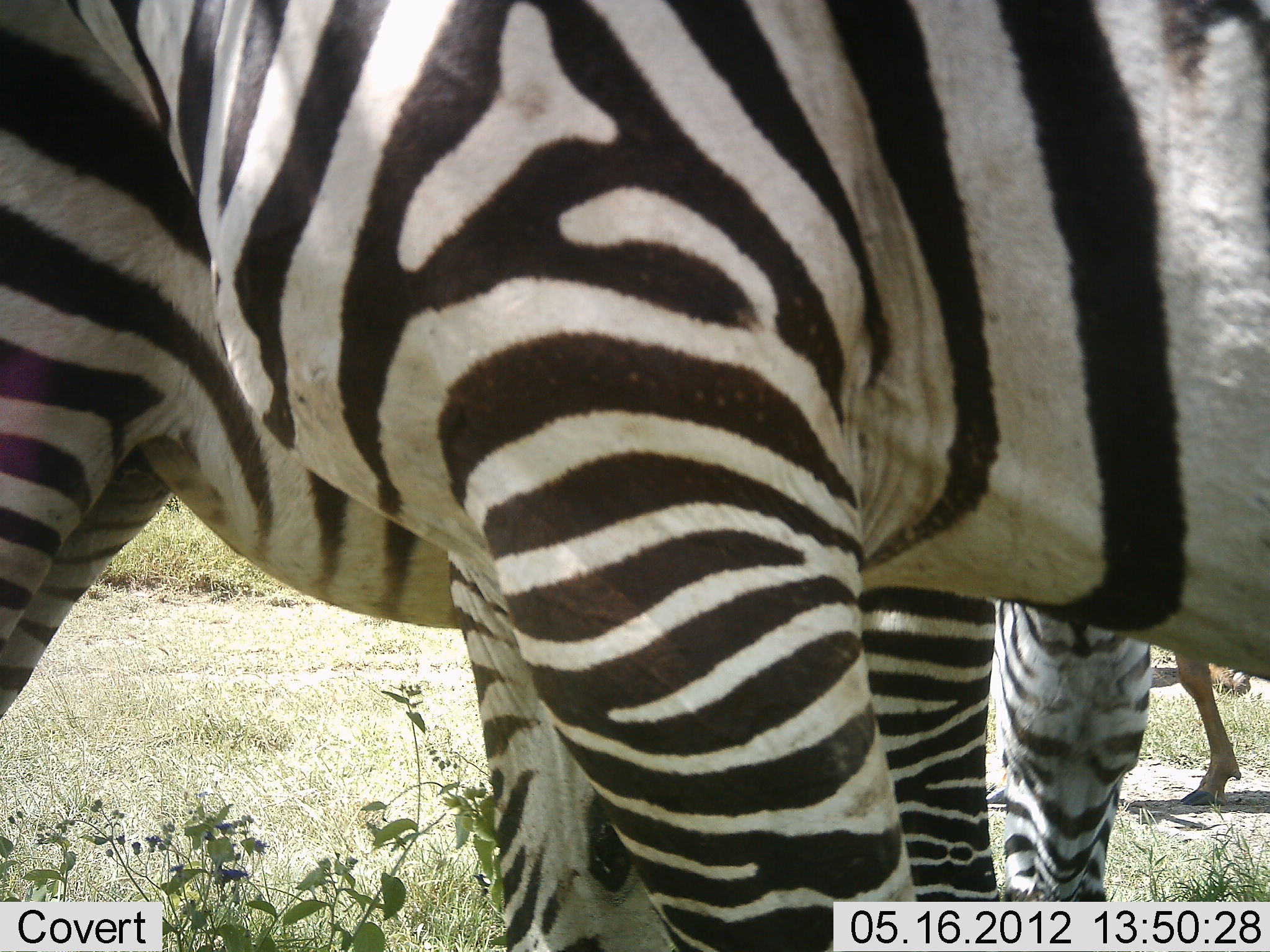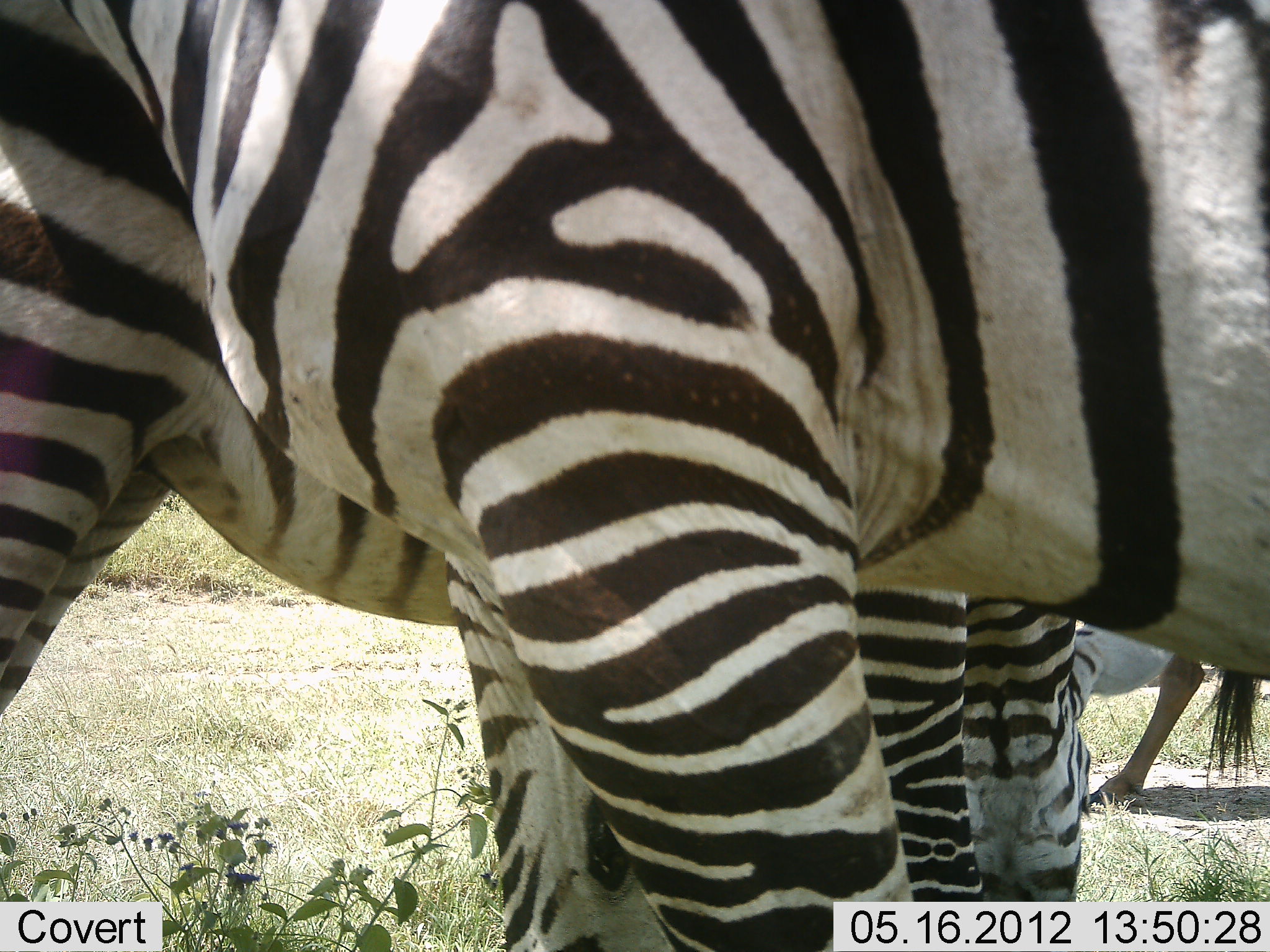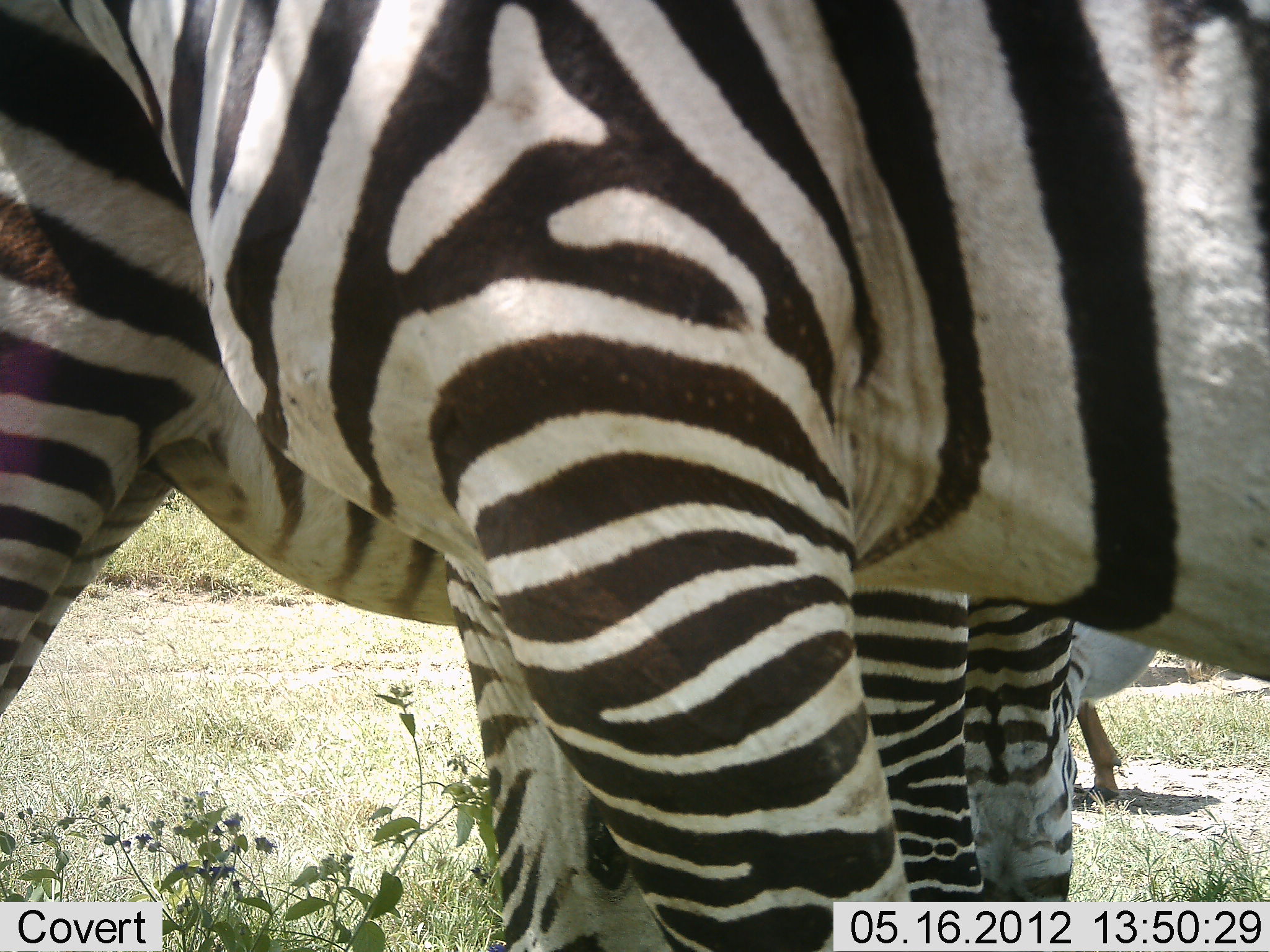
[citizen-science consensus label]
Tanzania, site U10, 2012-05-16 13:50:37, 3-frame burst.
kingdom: Animalia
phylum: Chordata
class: Mammalia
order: Perissodactyla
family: Equidae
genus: Equus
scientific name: Equus quagga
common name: plains zebra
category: zebra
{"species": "zebra (plains zebra) (Equus quagga)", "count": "3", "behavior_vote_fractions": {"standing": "69%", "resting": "0%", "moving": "38%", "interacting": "8%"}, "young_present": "0%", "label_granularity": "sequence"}